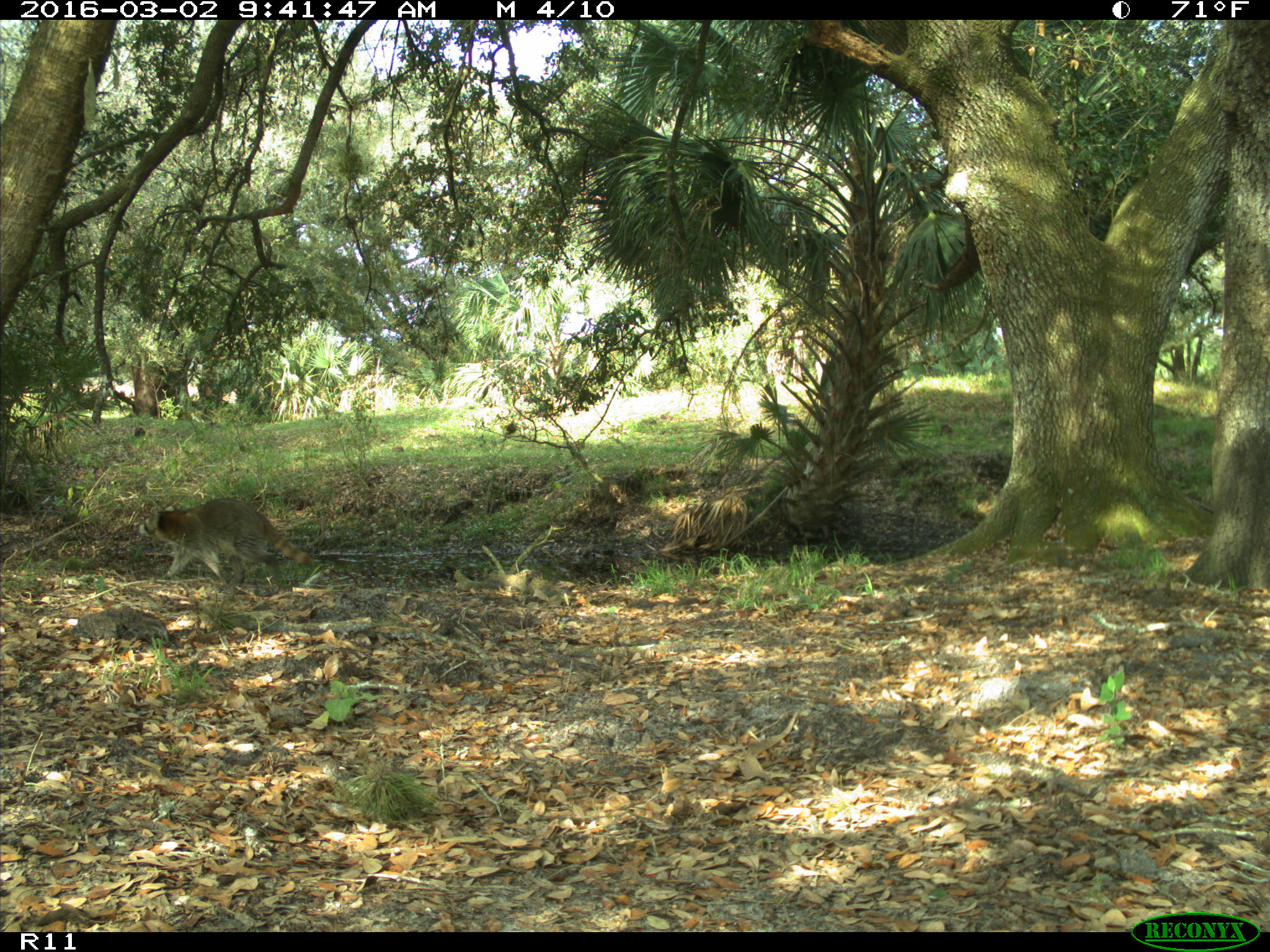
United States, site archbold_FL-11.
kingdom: Animalia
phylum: Chordata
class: Mammalia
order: Carnivora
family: Procyonidae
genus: Procyon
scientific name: Procyon lotor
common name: common raccoon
Procyon lotor (common raccoon).